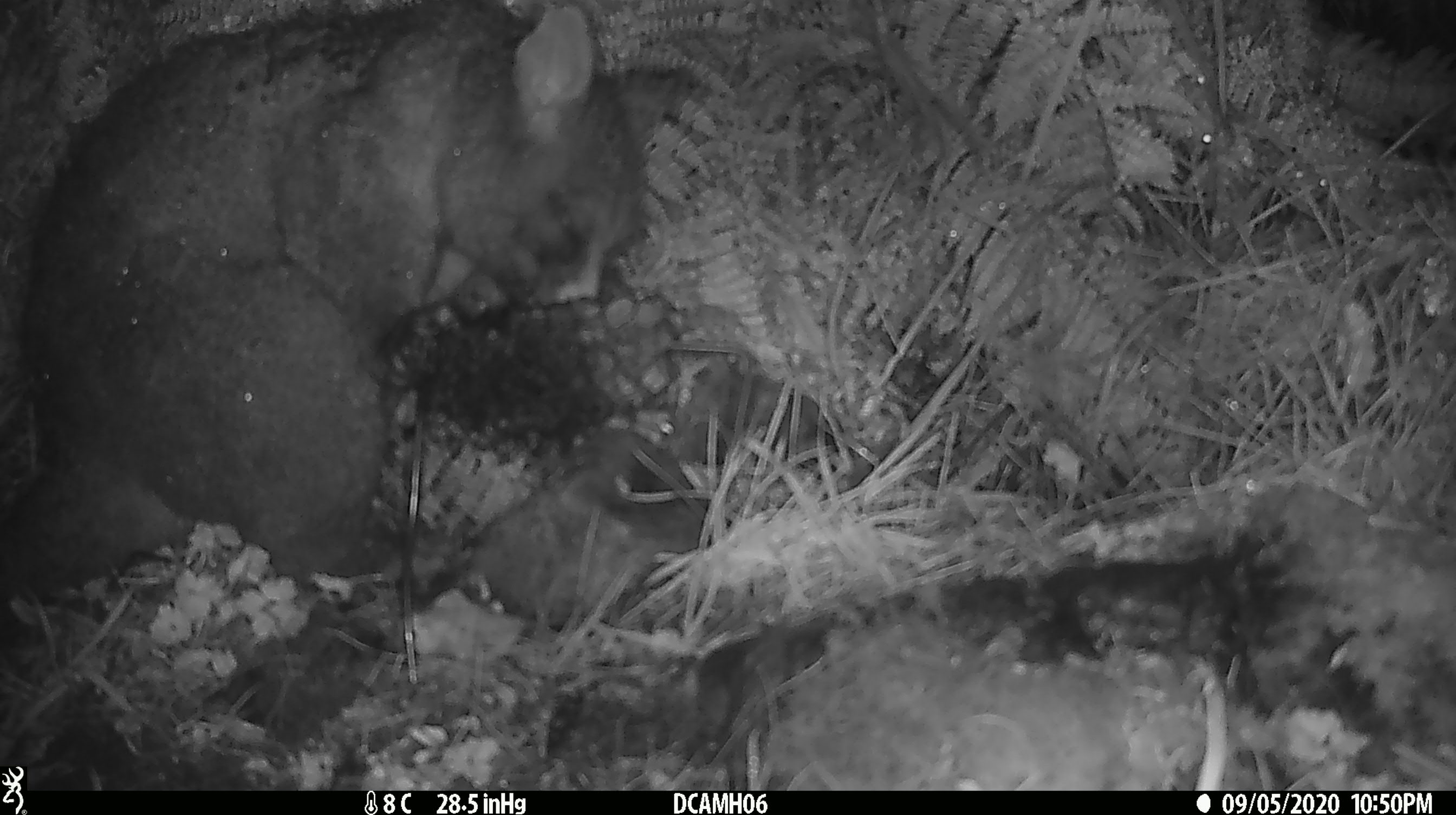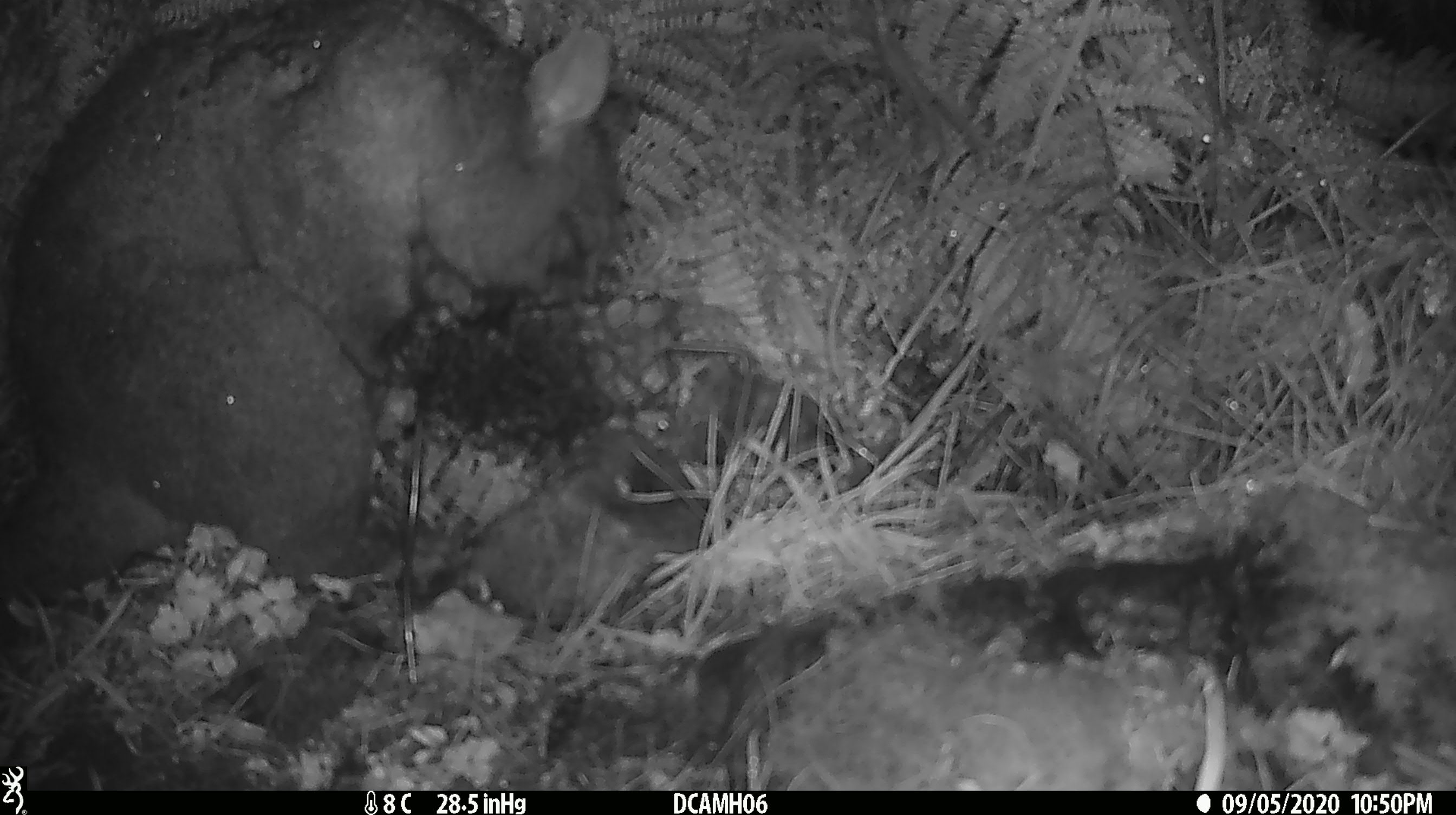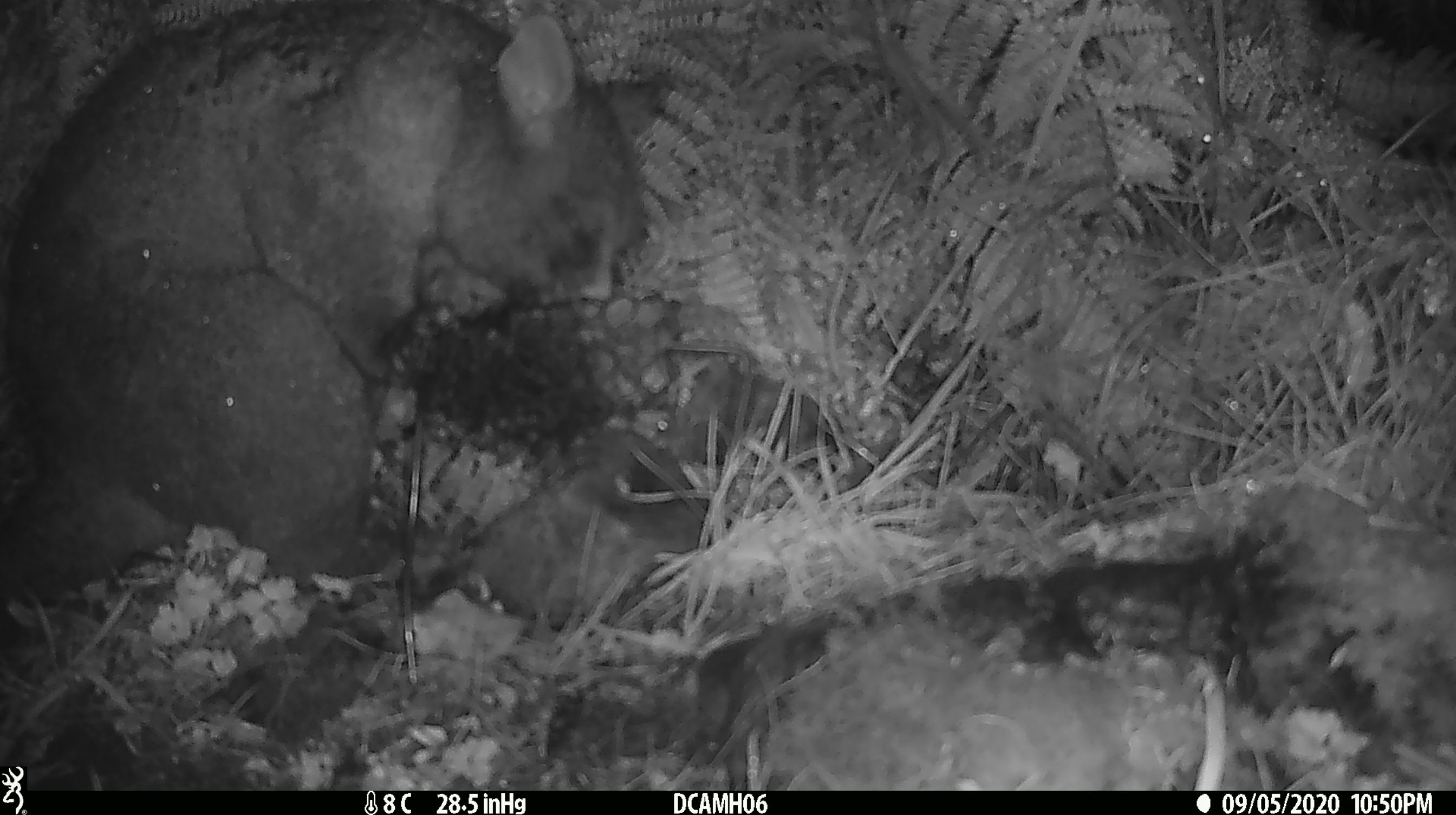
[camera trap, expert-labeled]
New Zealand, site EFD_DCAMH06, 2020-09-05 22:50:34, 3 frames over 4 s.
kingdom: Animalia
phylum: Chordata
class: Mammalia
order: Diprotodontia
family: Phalangeridae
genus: Trichosurus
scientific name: Trichosurus vulpecula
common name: common brushtail possum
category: possum